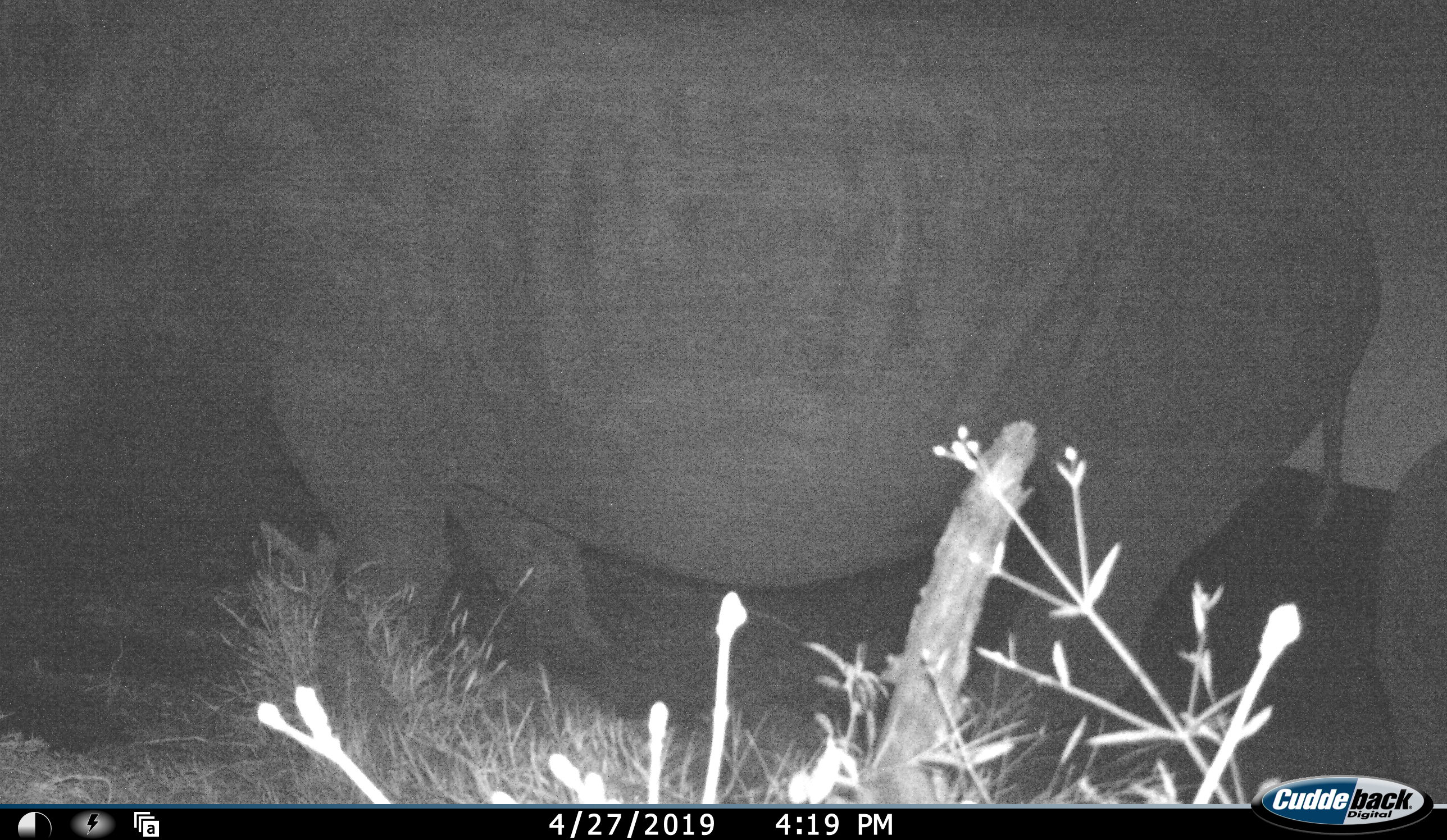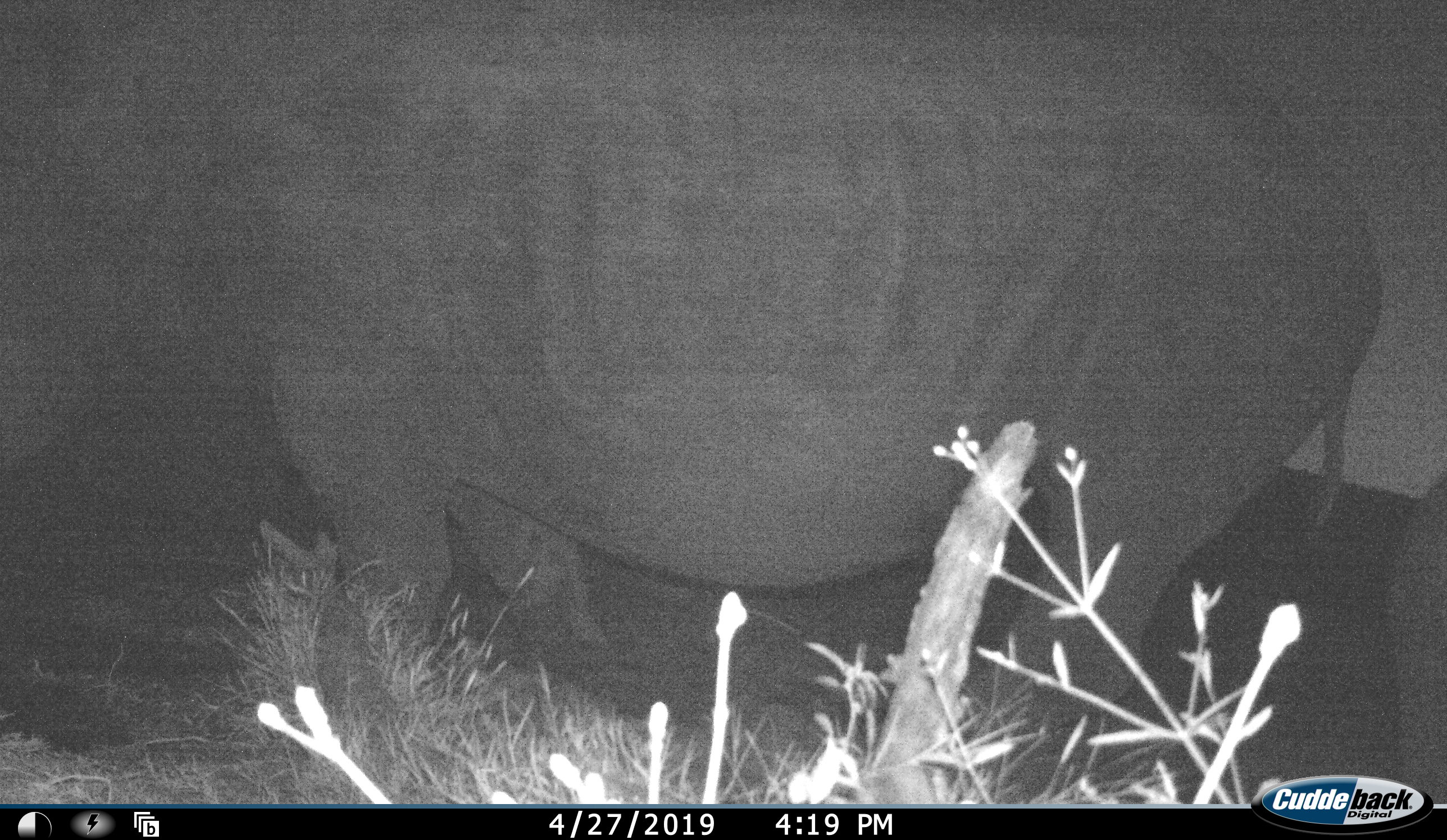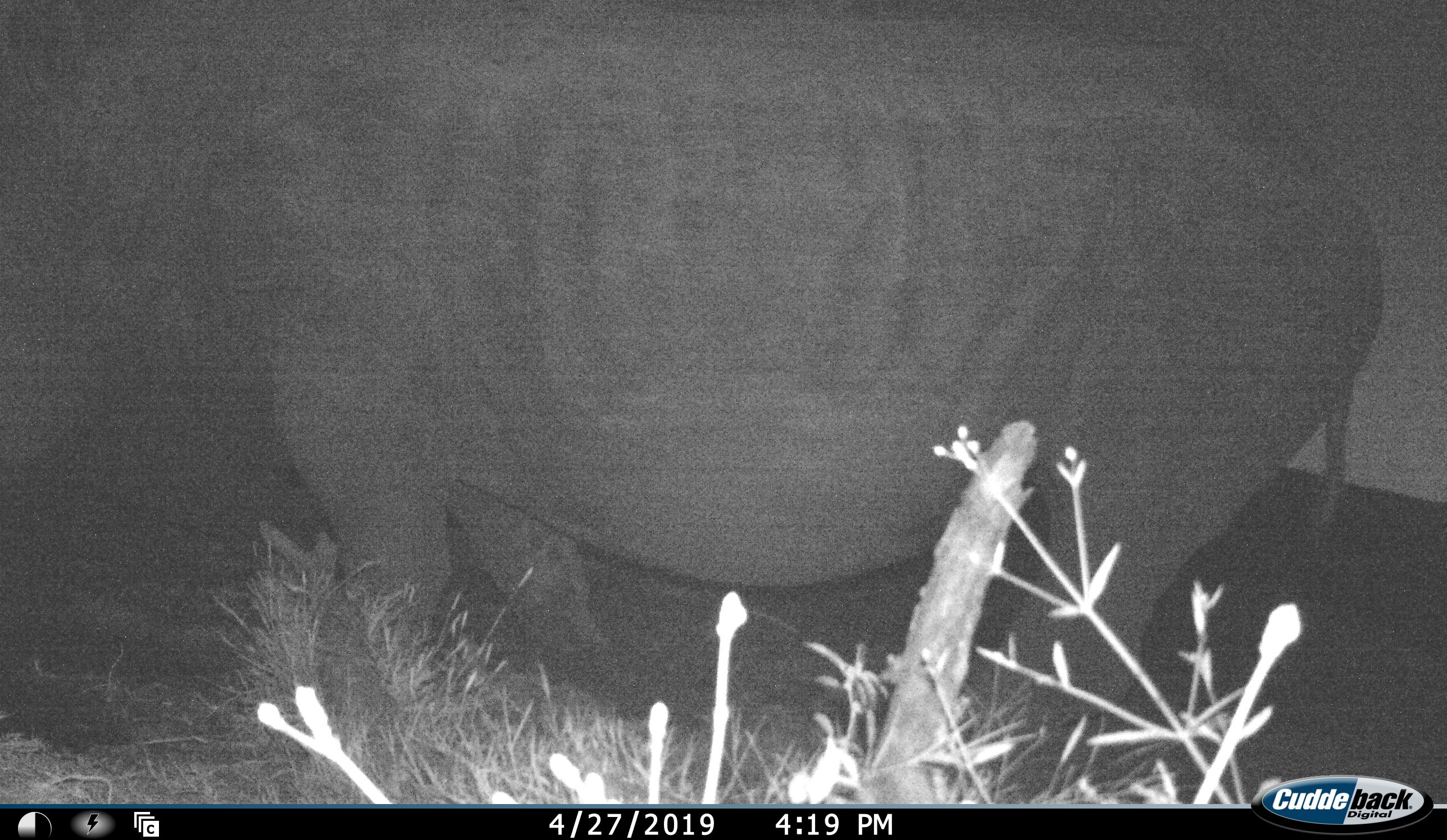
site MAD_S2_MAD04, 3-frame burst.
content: unidentified animal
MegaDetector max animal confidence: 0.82